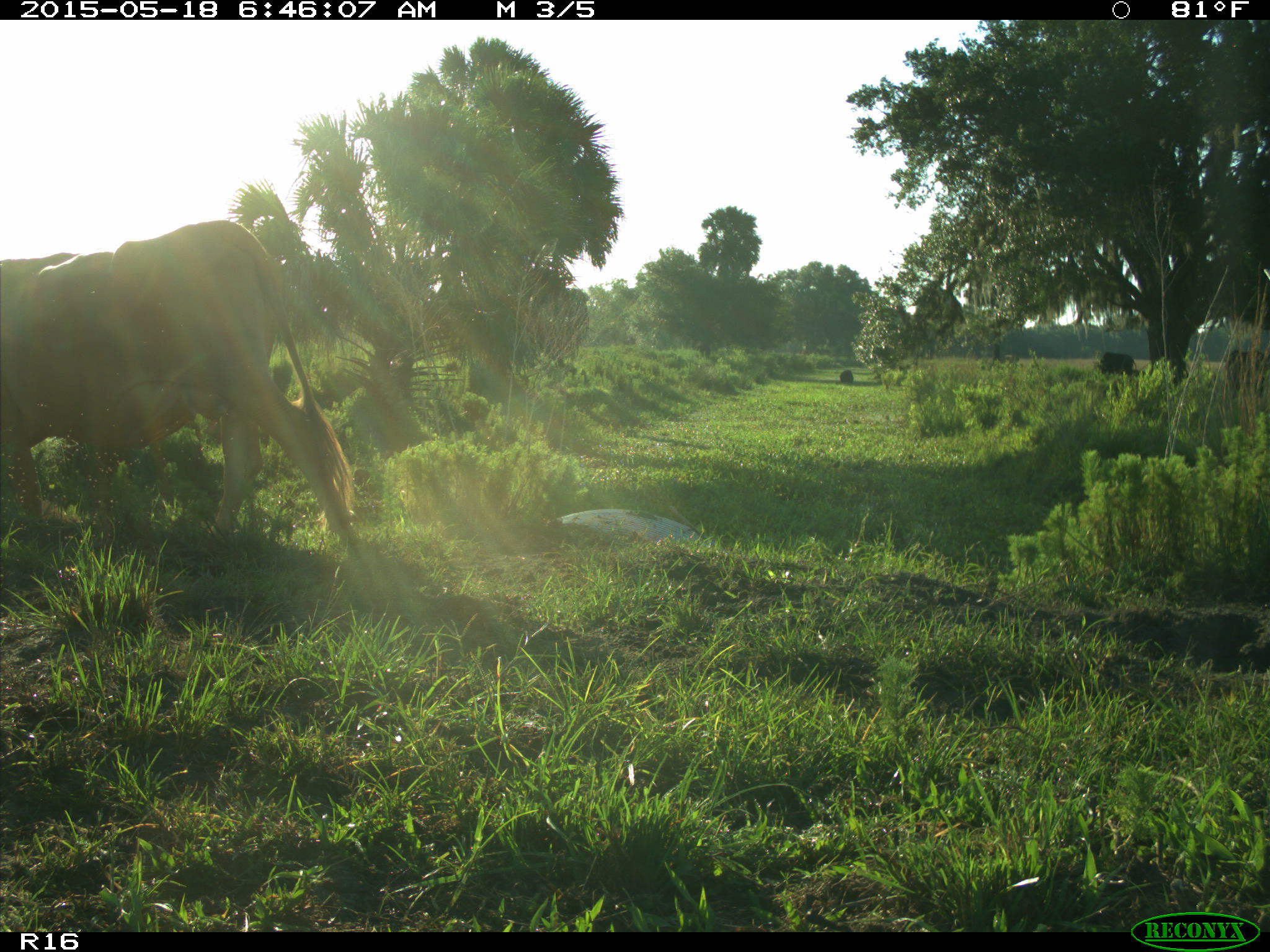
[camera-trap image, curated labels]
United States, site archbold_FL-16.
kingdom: Animalia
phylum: Chordata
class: Mammalia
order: Artiodactyla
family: Bovidae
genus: Bos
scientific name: Bos taurus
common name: domestic cow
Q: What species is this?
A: Bos taurus (domestic cow).